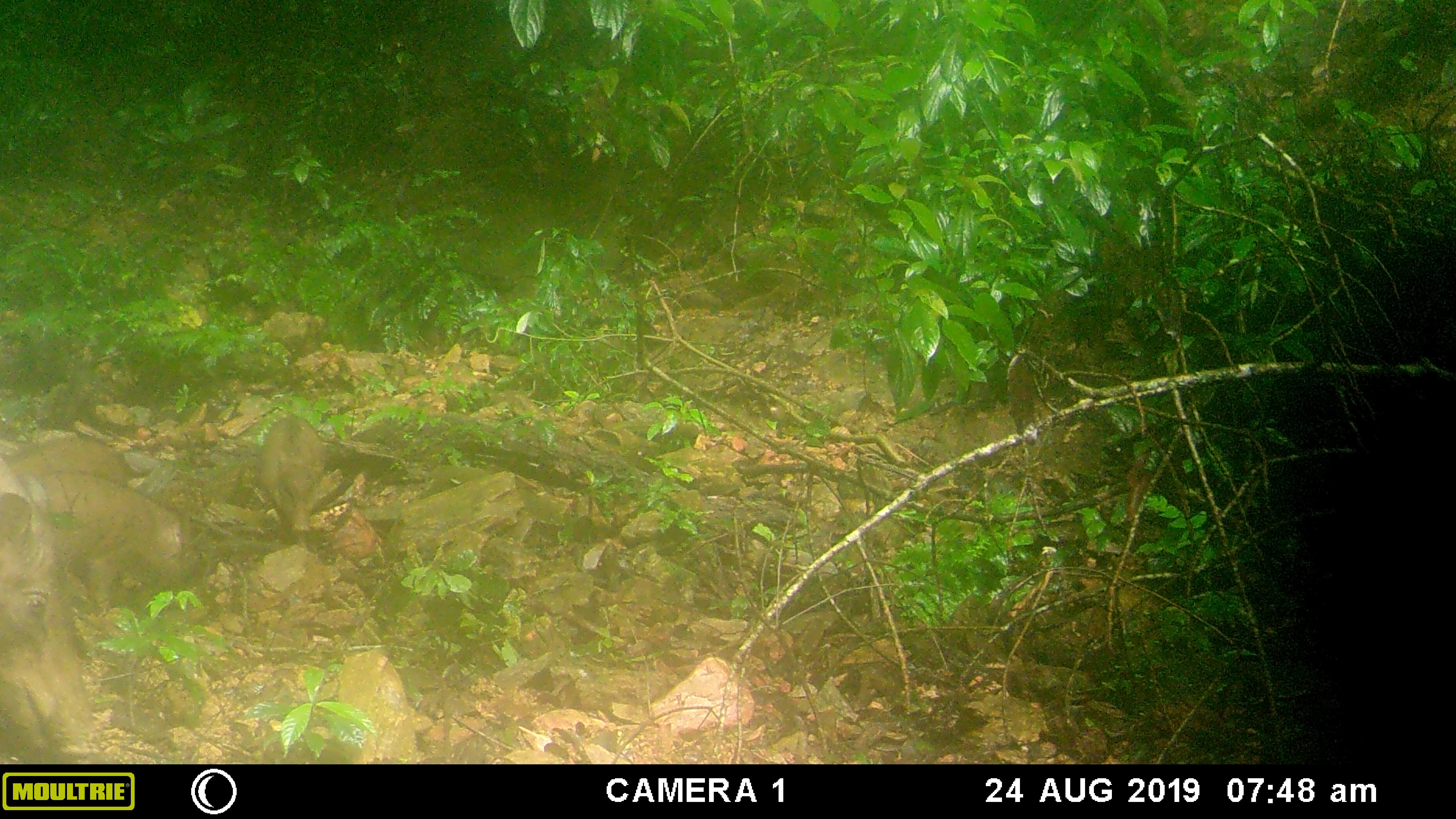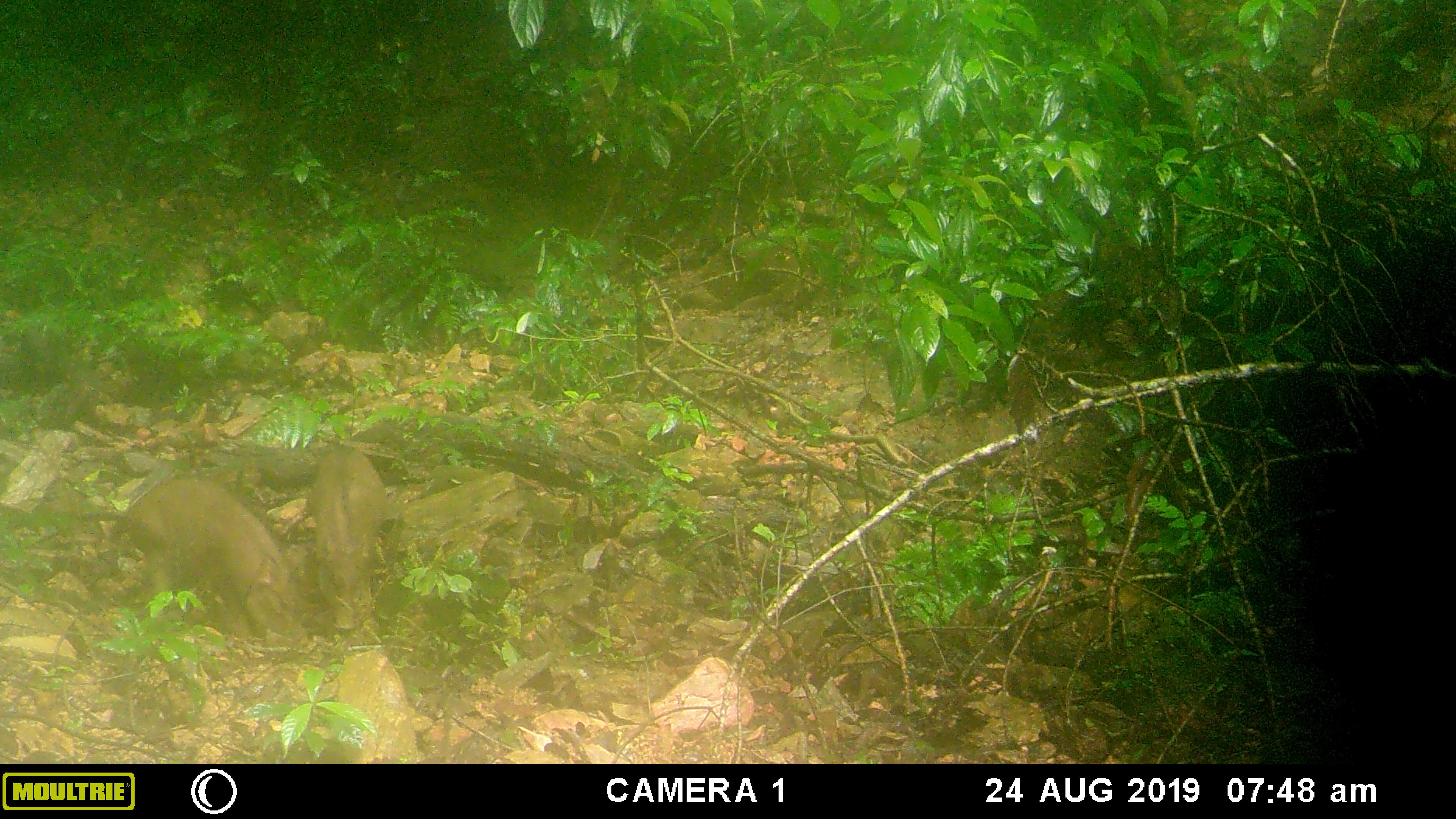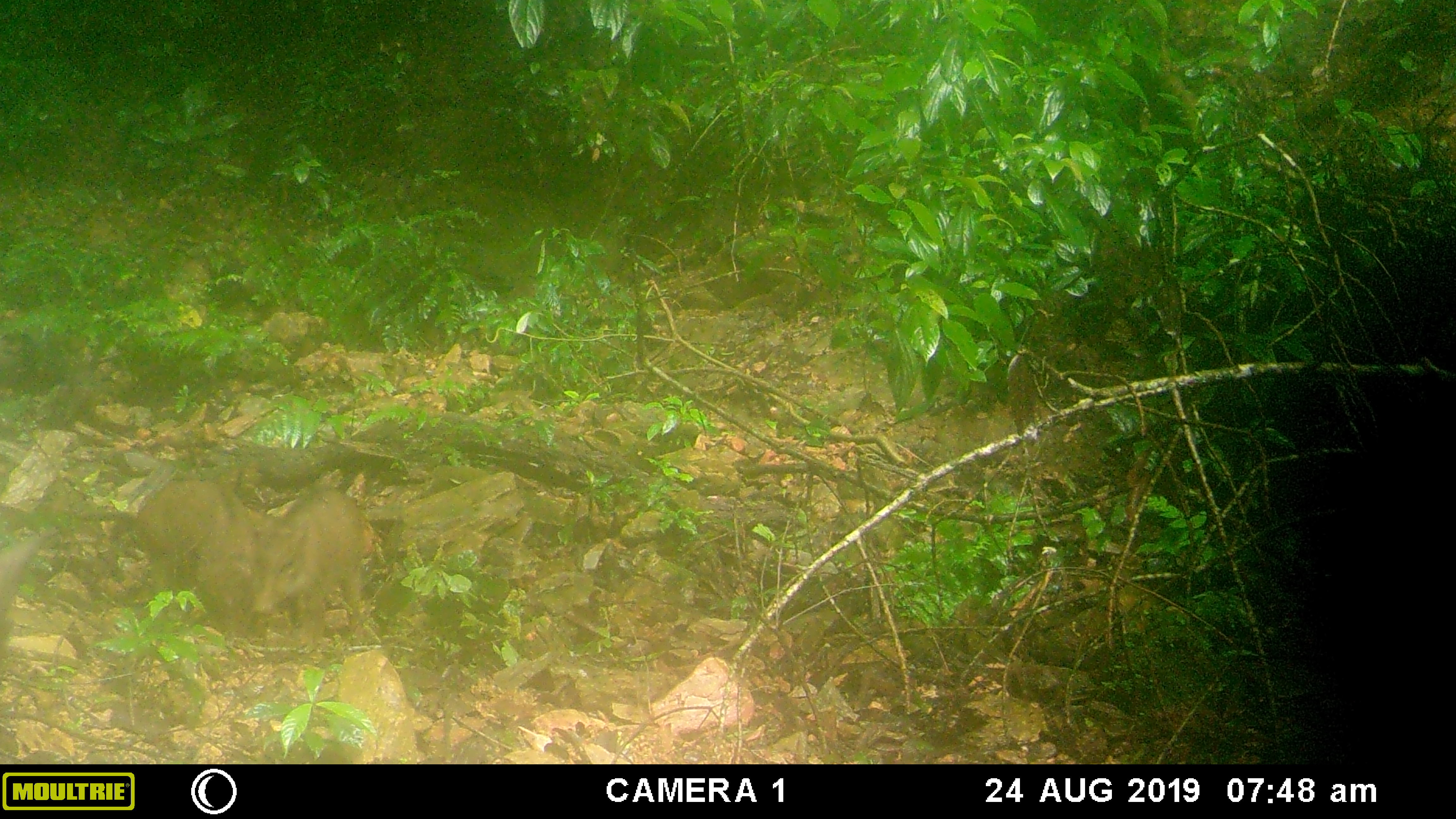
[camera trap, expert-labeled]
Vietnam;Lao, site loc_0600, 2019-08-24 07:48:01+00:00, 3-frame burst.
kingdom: Animalia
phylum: Chordata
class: Mammalia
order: Artiodactyla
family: Suidae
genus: Sus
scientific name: Sus scrofa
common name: eurasian wild pig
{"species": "eurasian wild pig (Sus scrofa)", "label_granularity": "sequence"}